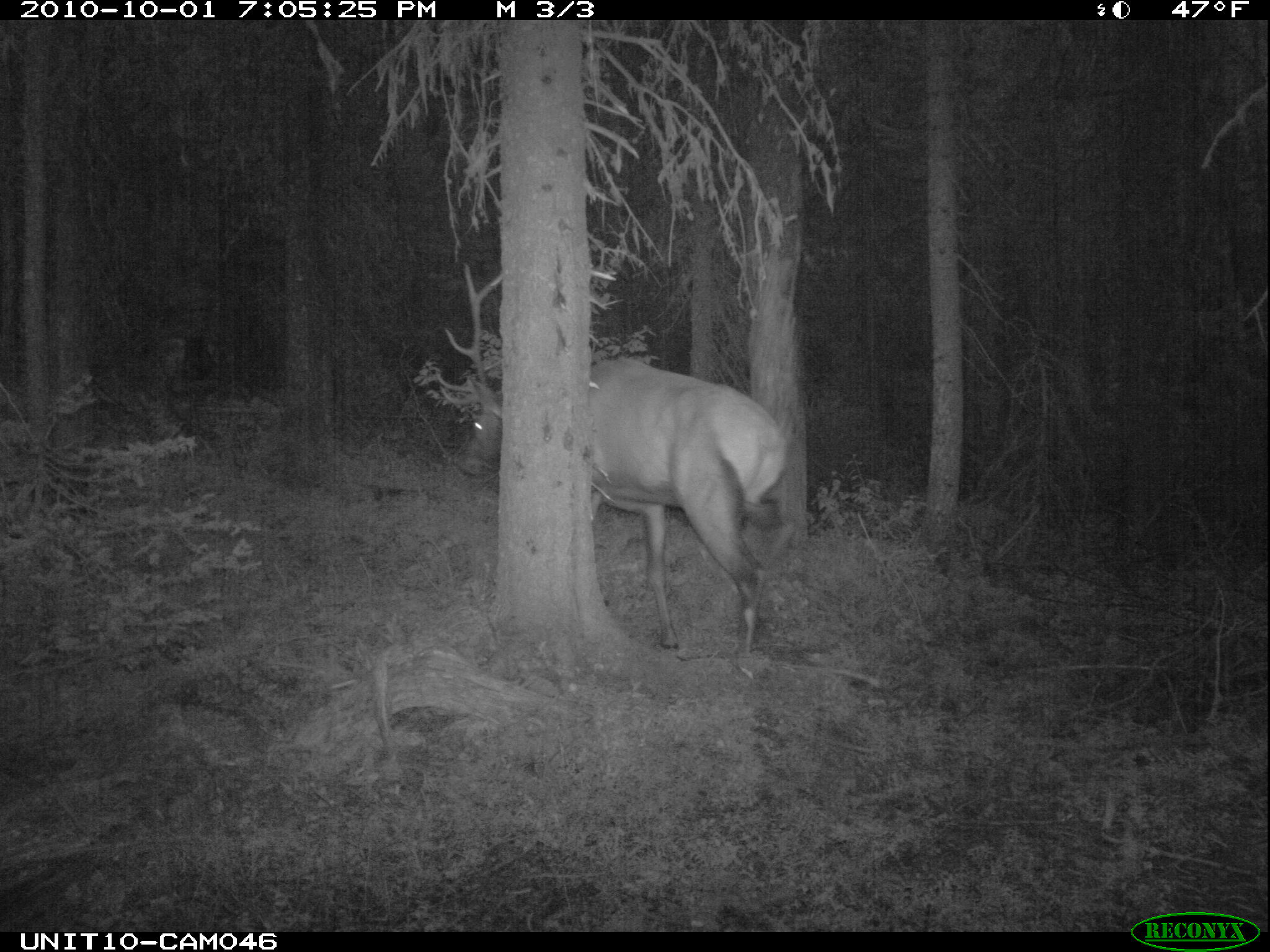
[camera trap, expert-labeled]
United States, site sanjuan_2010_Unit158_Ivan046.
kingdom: Animalia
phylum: Chordata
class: Mammalia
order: Artiodactyla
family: Cervidae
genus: Cervus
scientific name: Cervus elaphus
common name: red deer